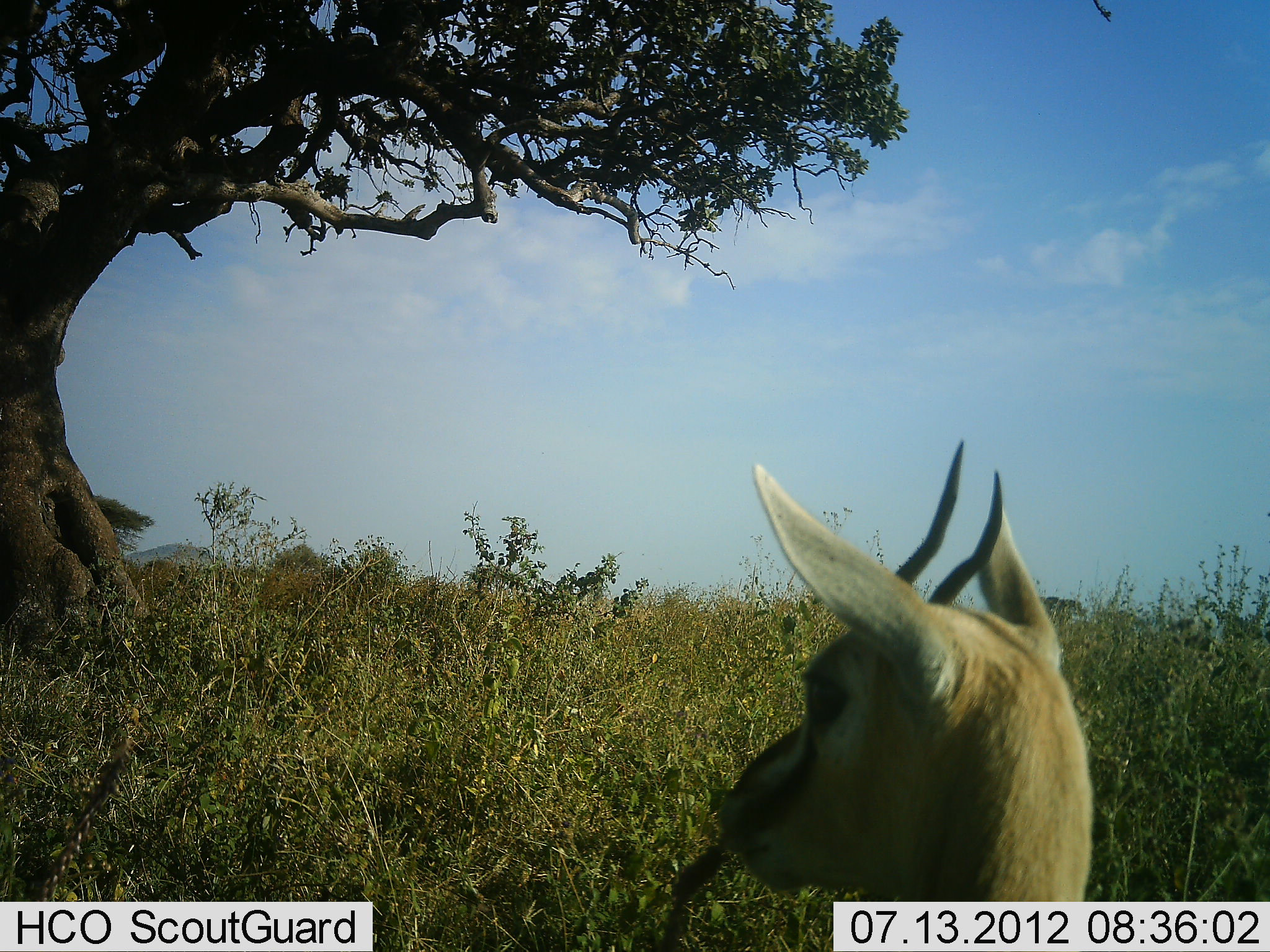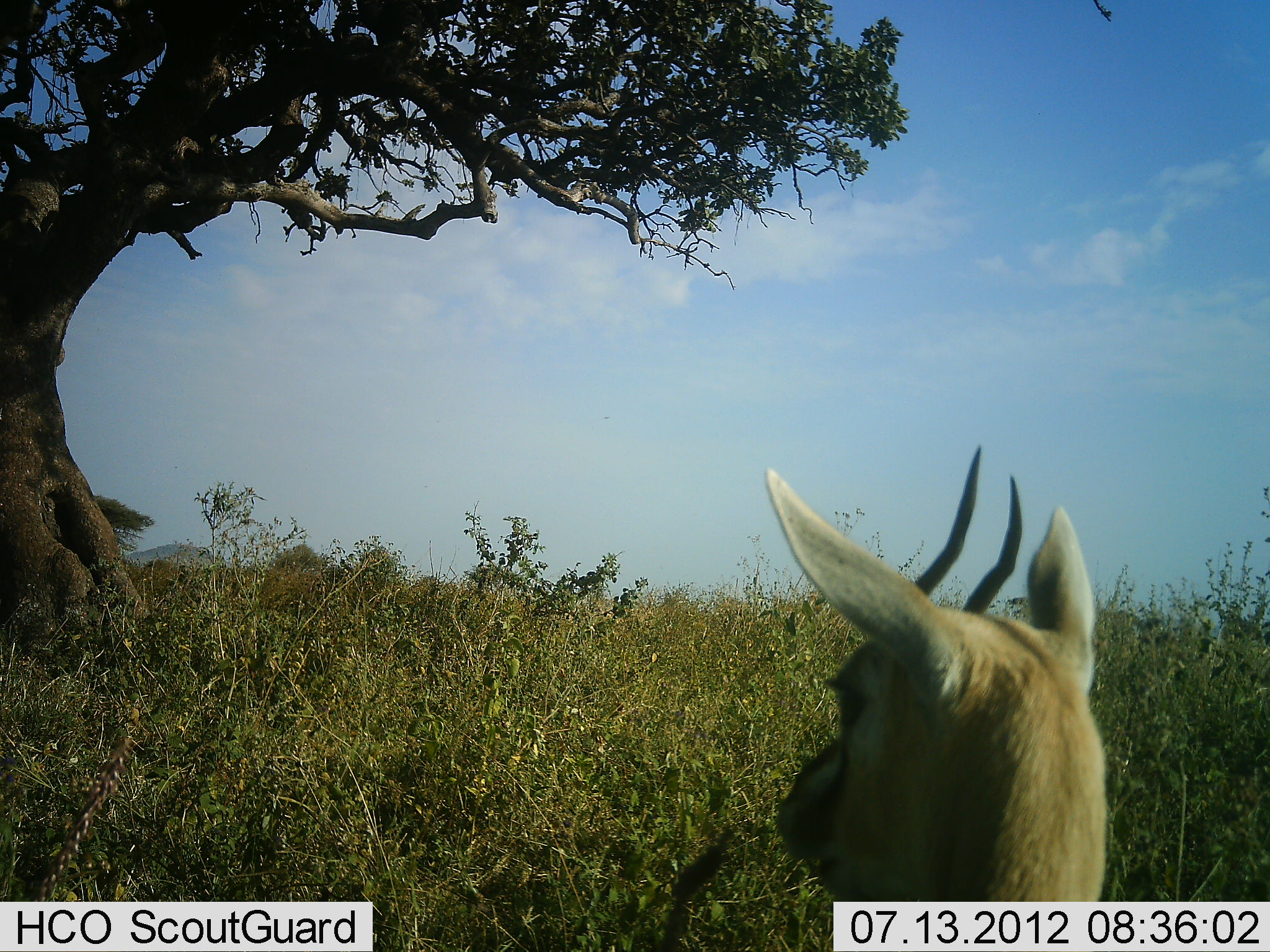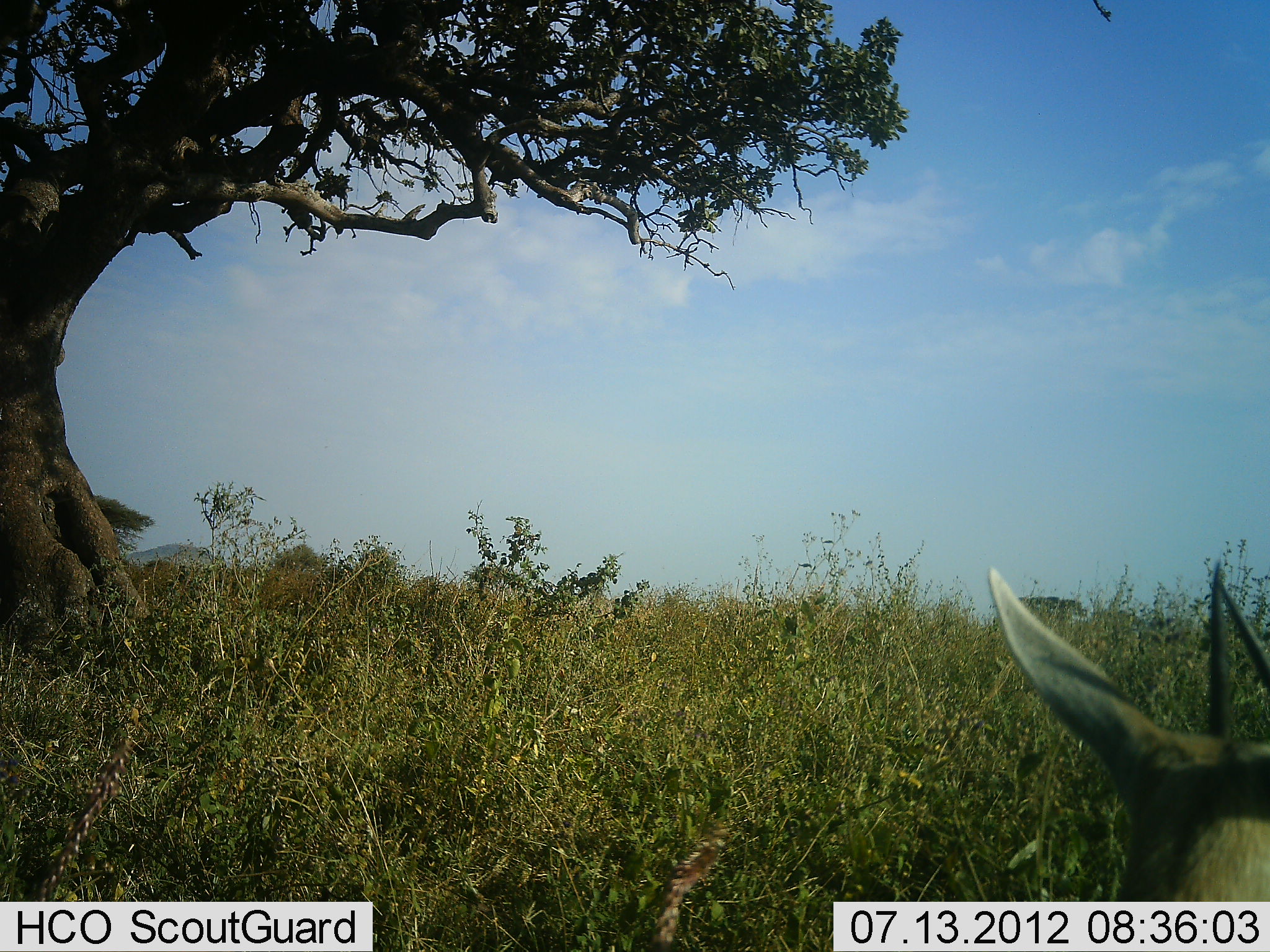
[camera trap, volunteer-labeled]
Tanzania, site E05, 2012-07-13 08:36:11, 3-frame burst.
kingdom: Animalia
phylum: Chordata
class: Mammalia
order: Artiodactyla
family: Bovidae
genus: Eudorcas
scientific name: Eudorcas thomsonii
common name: thomson's gazelle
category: gazellethomsons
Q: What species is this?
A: Gazellethomsons (thomson's gazelle) (Eudorcas thomsonii).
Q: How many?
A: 1.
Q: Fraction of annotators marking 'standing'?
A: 70%.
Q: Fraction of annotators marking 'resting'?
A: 30%.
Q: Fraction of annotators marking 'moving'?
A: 0%.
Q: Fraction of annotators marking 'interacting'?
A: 0%.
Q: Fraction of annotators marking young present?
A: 0%.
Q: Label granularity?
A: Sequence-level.